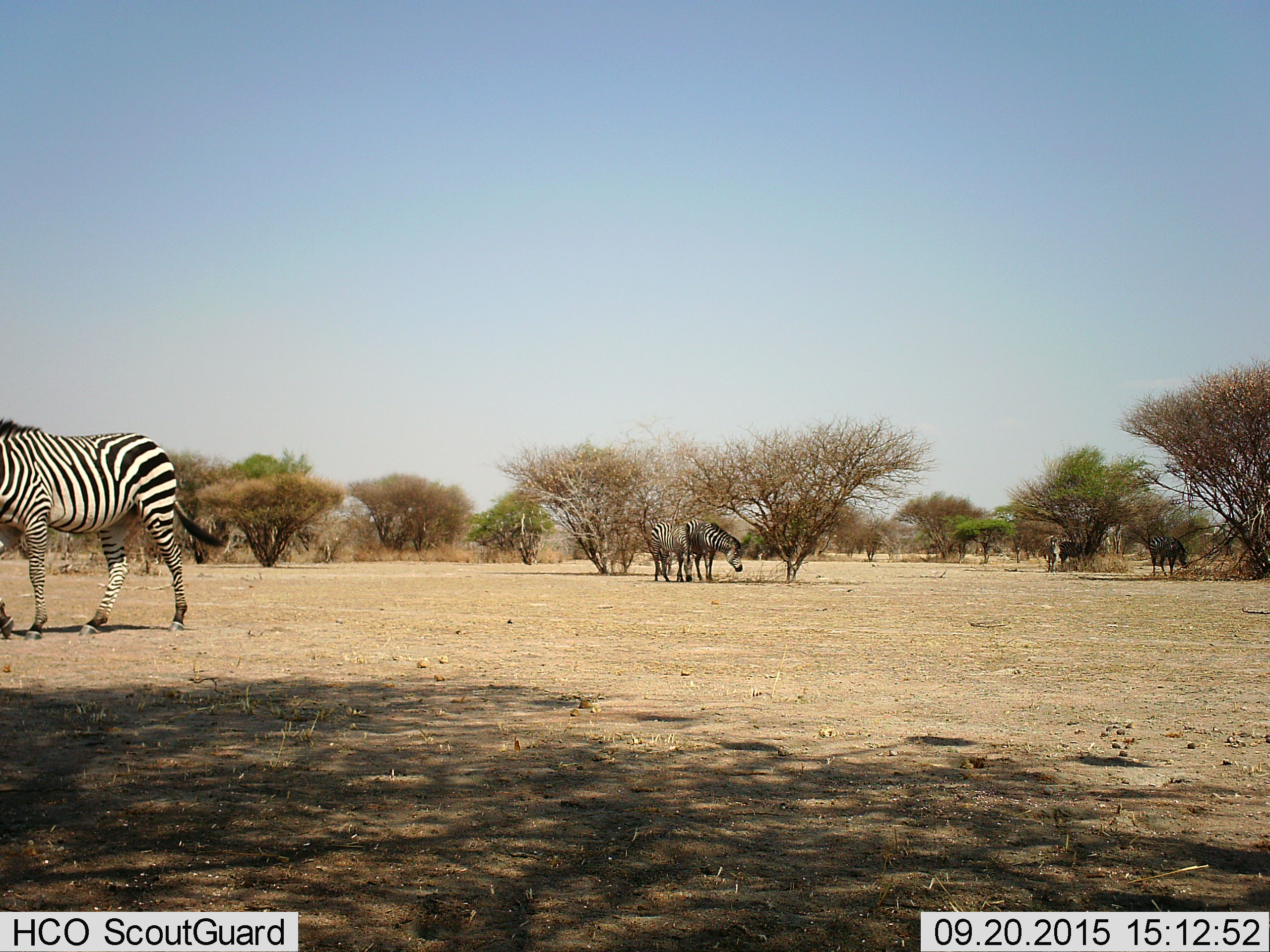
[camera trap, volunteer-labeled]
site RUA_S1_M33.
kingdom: Animalia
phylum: Chordata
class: Mammalia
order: Perissodactyla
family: Equidae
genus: Equus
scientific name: Equus quagga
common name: plains zebra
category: zebraplains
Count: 6.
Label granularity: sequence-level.